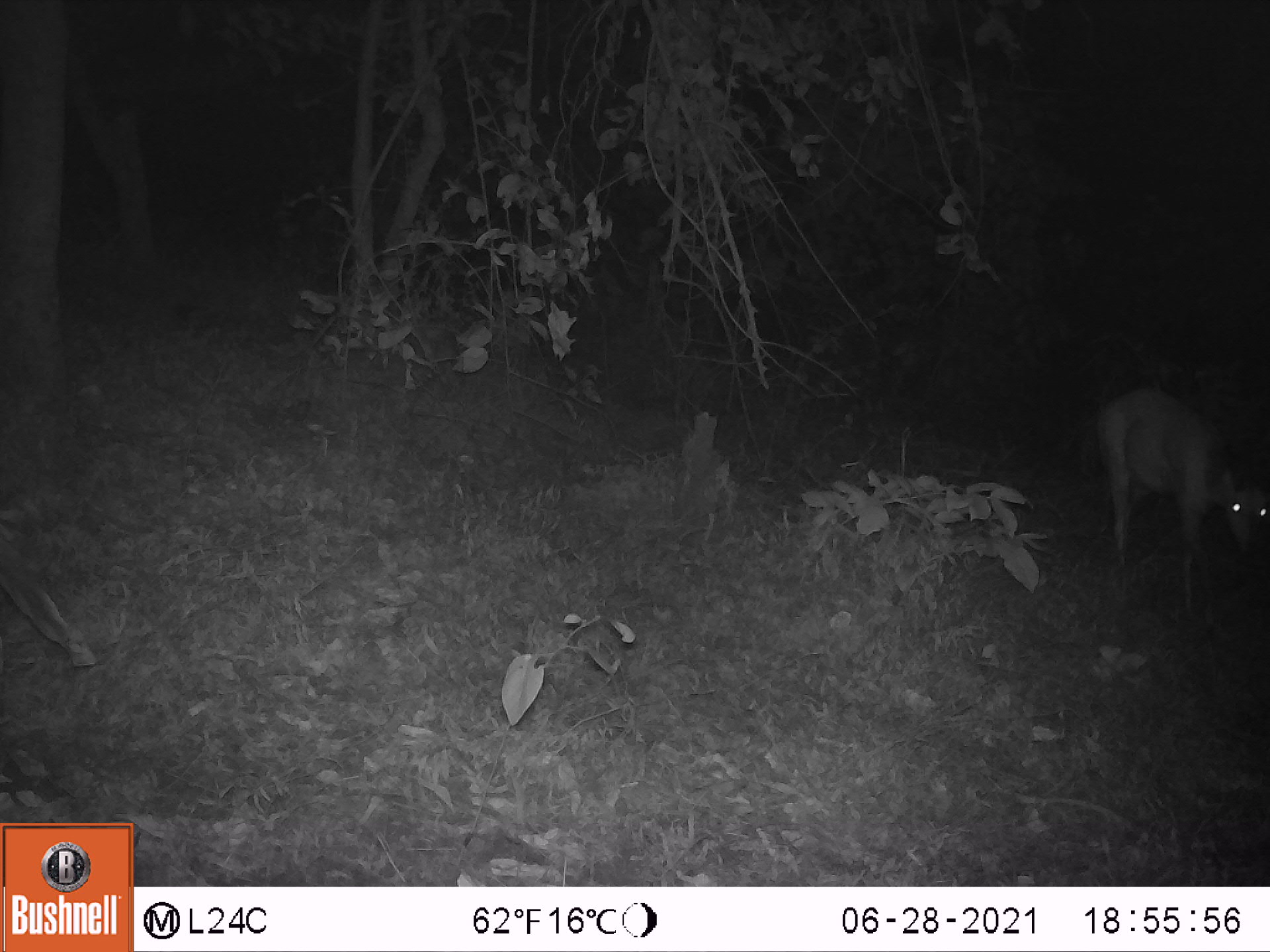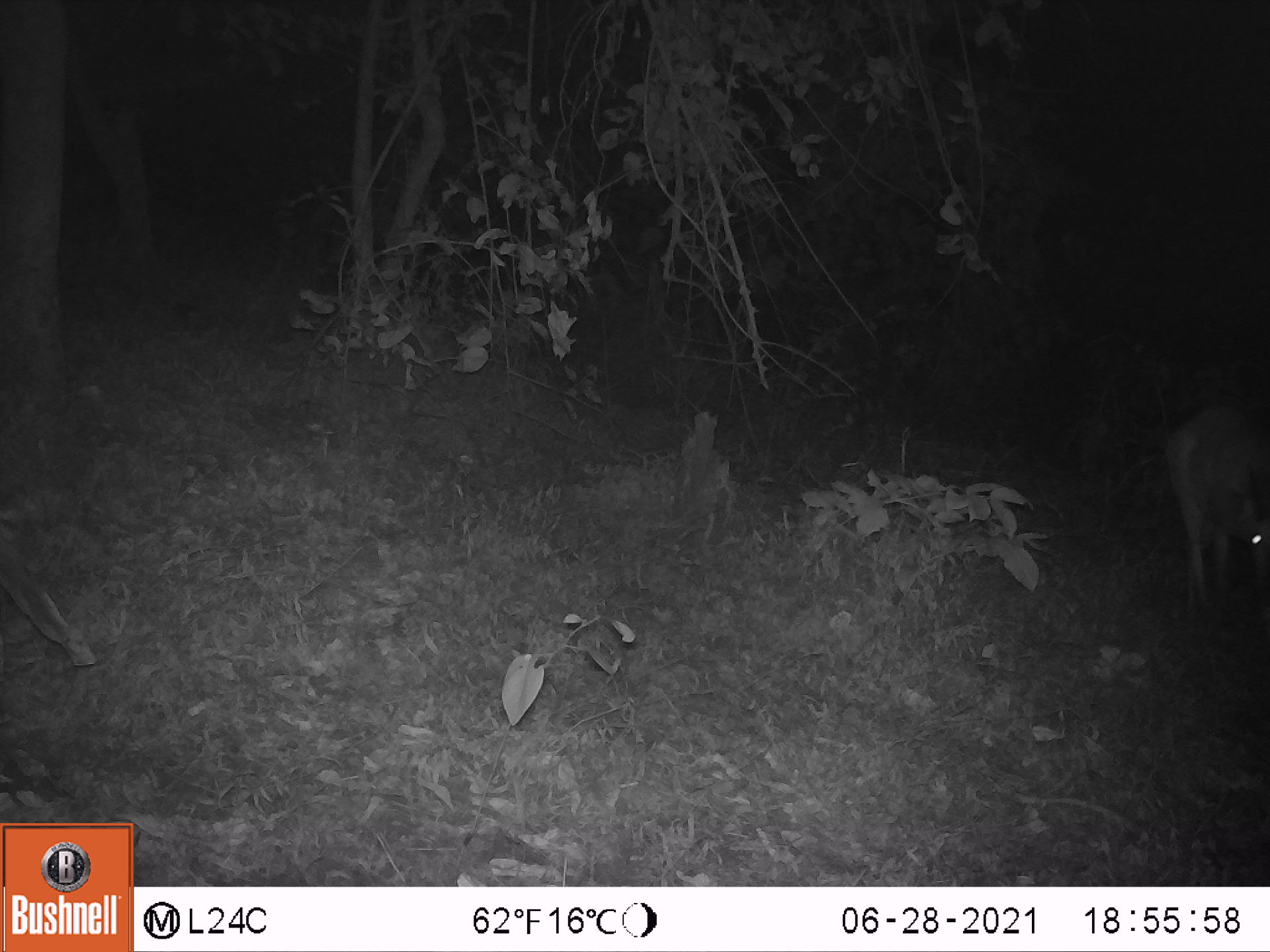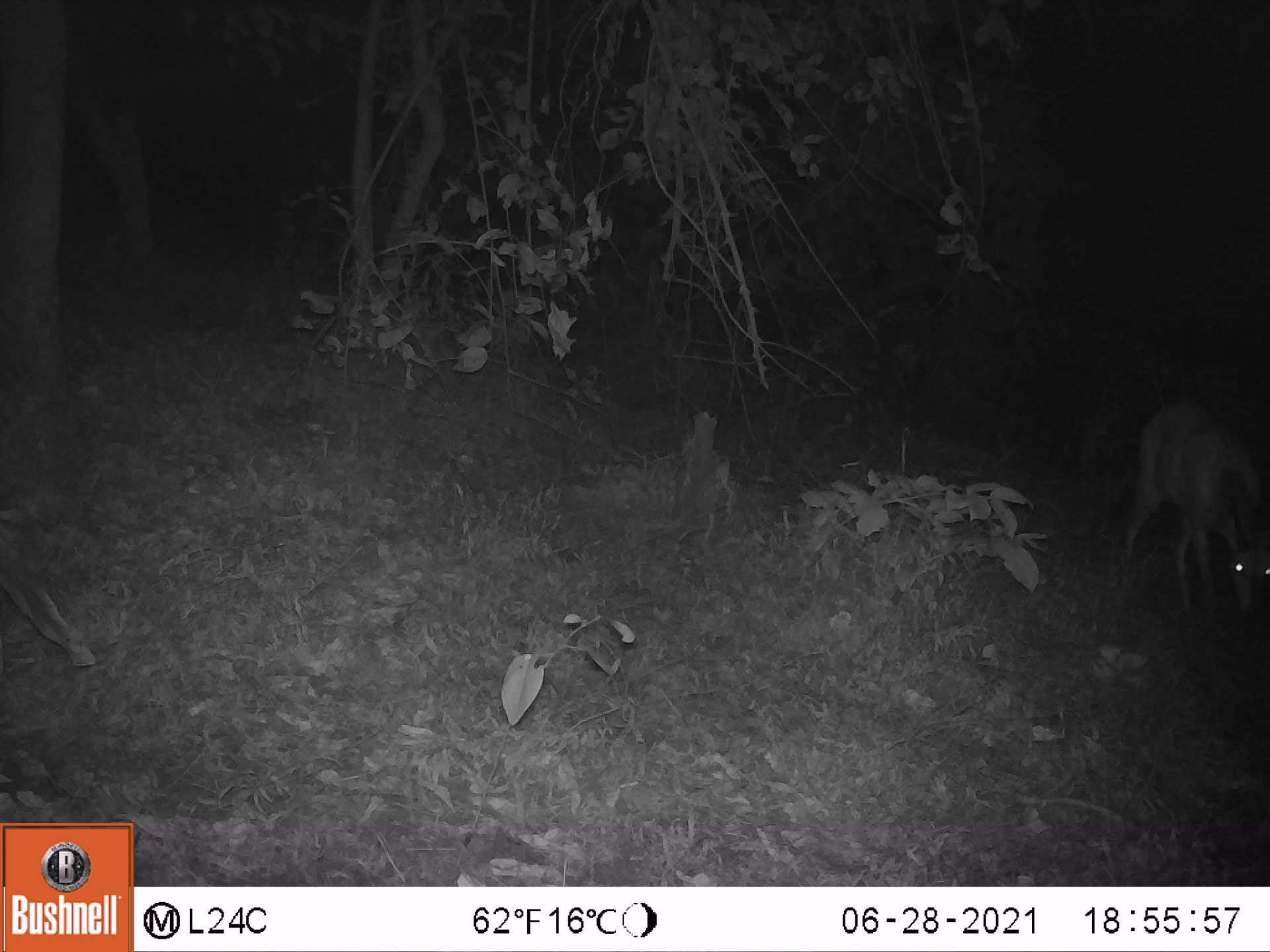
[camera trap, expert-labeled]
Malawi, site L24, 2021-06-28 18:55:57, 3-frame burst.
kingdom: Animalia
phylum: Chordata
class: Mammalia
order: Artiodactyla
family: Bovidae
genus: Tragelaphus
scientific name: Tragelaphus sylvaticus sylvaticus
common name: cape bushbuck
Cape bushbuck (Tragelaphus sylvaticus sylvaticus), count 1.